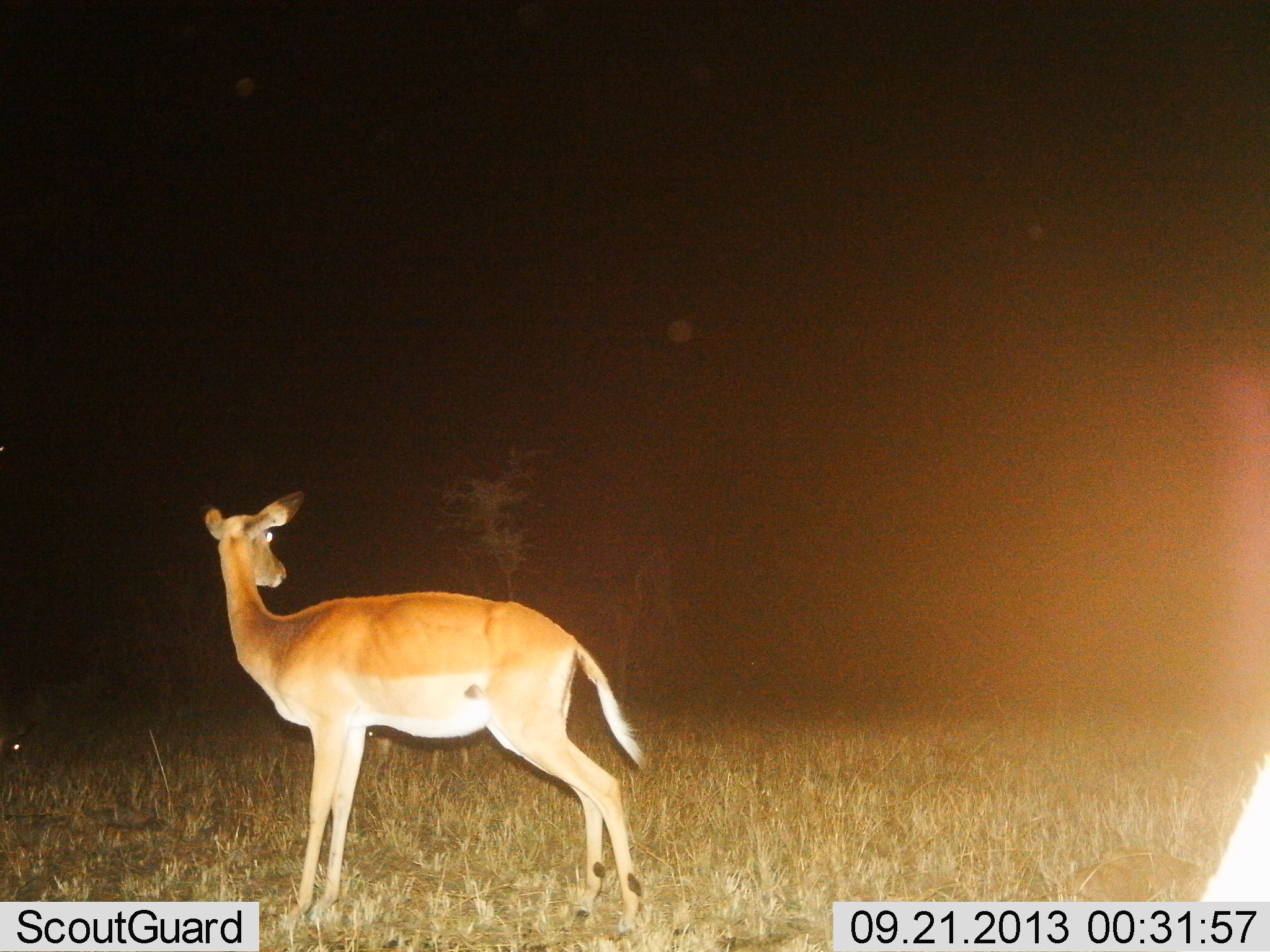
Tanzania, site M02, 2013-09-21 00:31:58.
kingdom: Animalia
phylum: Chordata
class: Mammalia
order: Artiodactyla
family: Bovidae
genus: Aepyceros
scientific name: Aepyceros melampus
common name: impala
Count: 1.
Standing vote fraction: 100%.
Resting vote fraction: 0%.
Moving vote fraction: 0%.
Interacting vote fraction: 0%.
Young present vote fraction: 0%.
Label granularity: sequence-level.